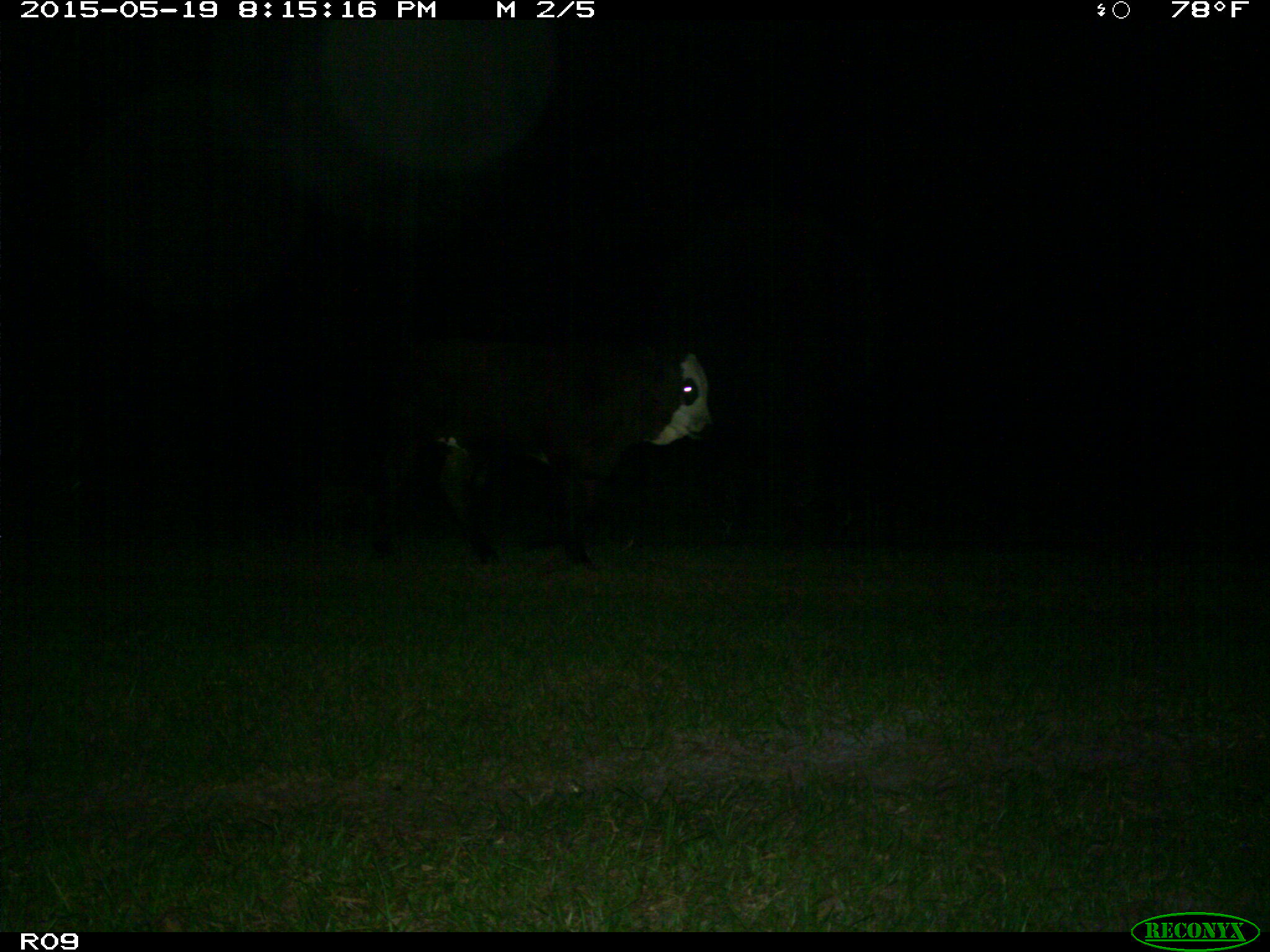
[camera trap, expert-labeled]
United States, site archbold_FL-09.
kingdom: Animalia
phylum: Chordata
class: Mammalia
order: Artiodactyla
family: Bovidae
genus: Bos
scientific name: Bos taurus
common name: domestic cow